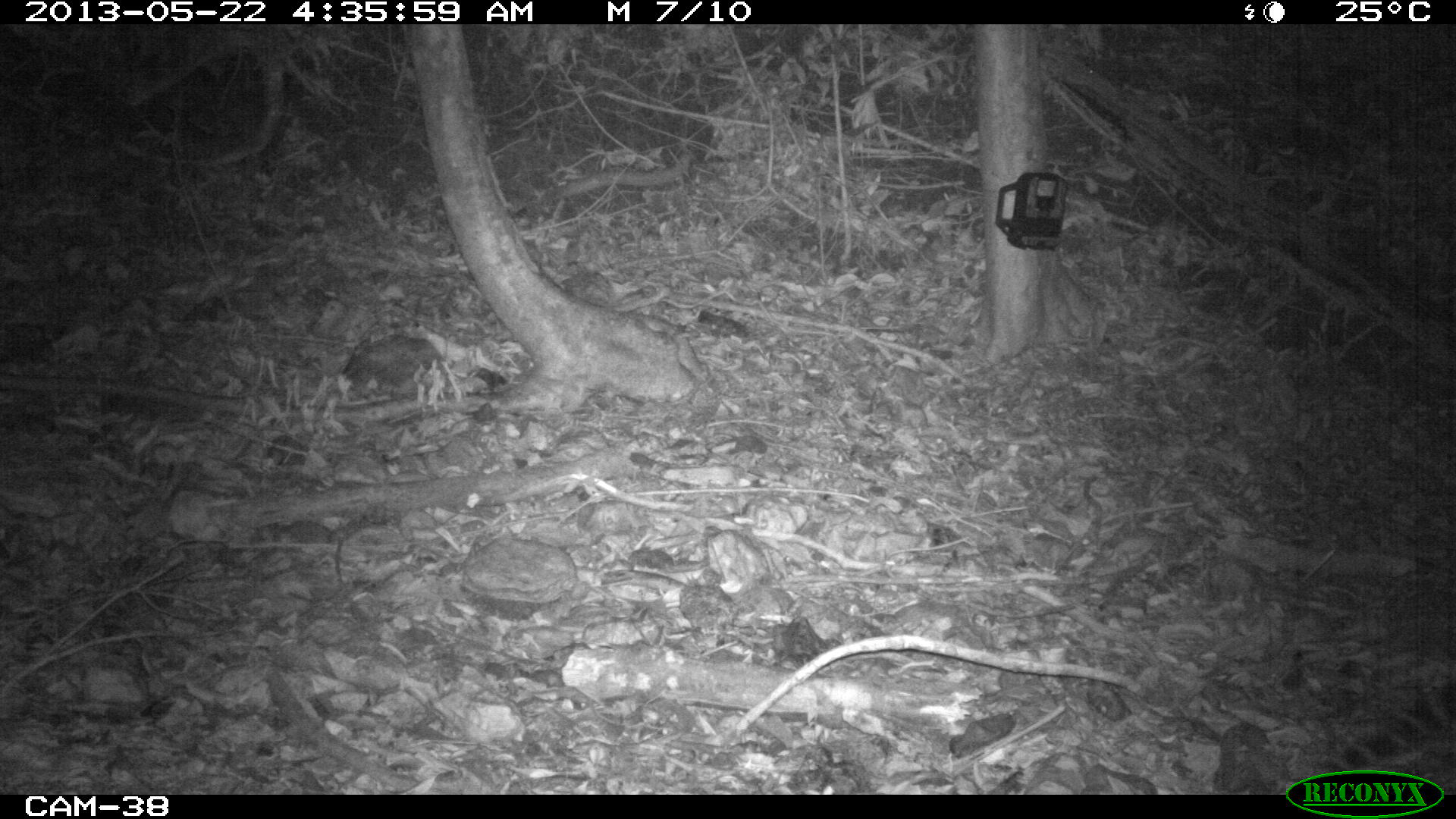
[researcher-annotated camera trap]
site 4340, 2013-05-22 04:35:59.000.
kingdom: Animalia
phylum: Chordata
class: Mammalia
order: Carnivora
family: Felidae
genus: Leopardus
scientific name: Leopardus pardalis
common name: ocelot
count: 1